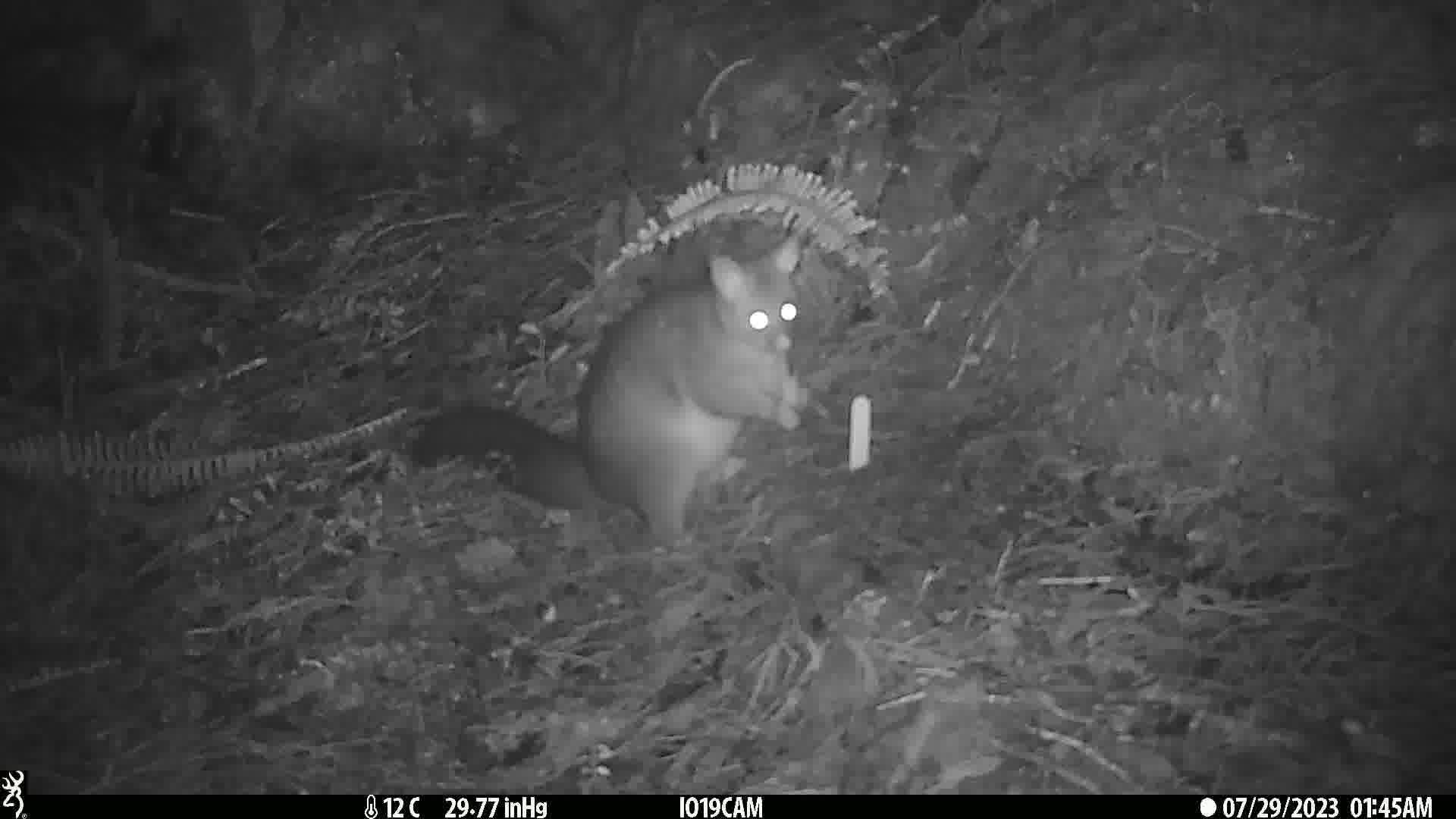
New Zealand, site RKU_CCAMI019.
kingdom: Animalia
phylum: Chordata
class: Mammalia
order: Diprotodontia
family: Phalangeridae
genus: Trichosurus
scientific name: Trichosurus vulpecula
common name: common brushtail possum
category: possum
Possum (common brushtail possum) (Trichosurus vulpecula).